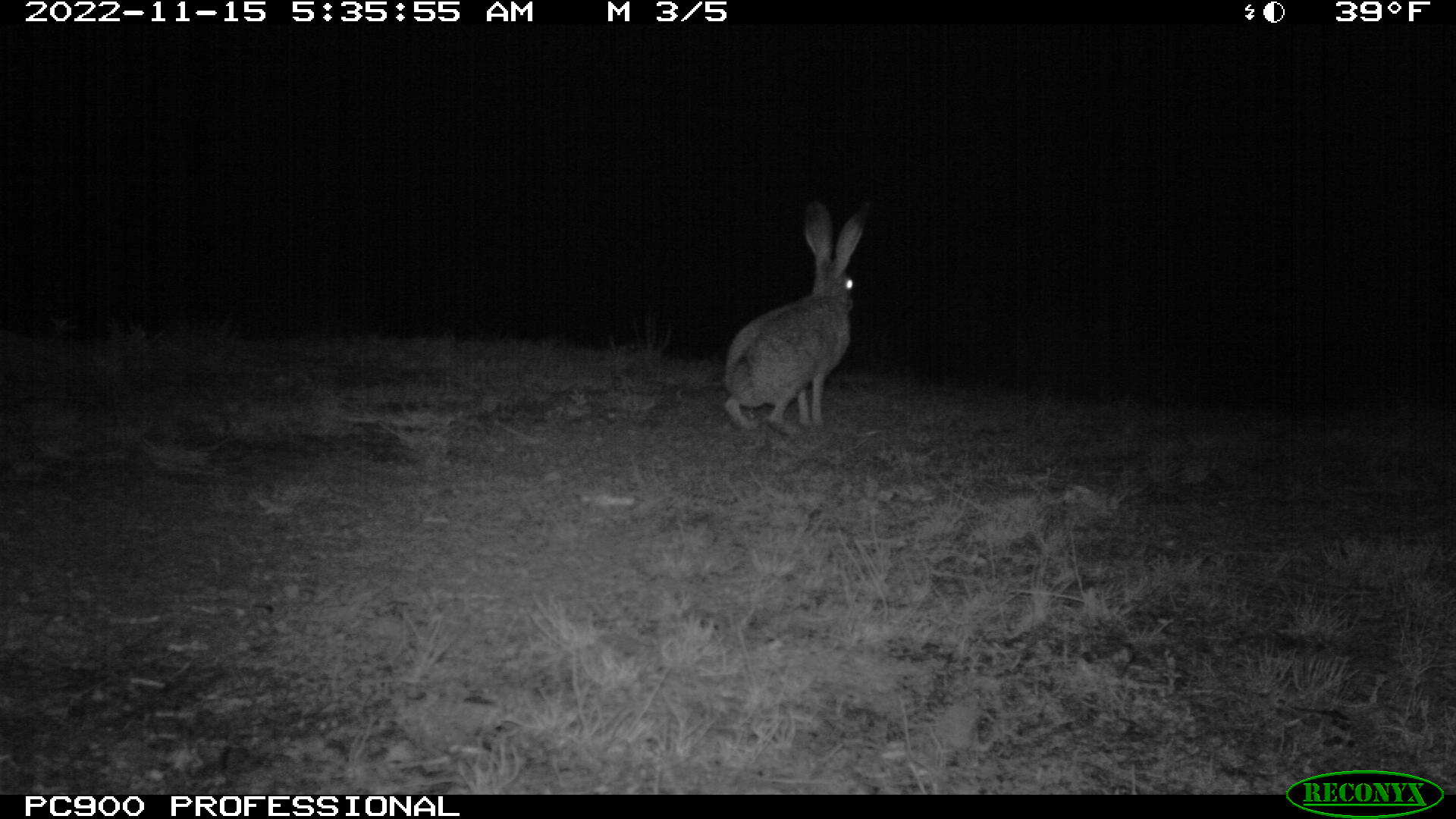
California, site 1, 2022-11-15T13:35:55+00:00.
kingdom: Animalia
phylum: Chordata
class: Mammalia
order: Lagomorpha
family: Leporidae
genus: Lepus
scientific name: Lepus californicus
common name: black-tailed jackrabbit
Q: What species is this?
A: Black-tailed jackrabbit (Lepus californicus).